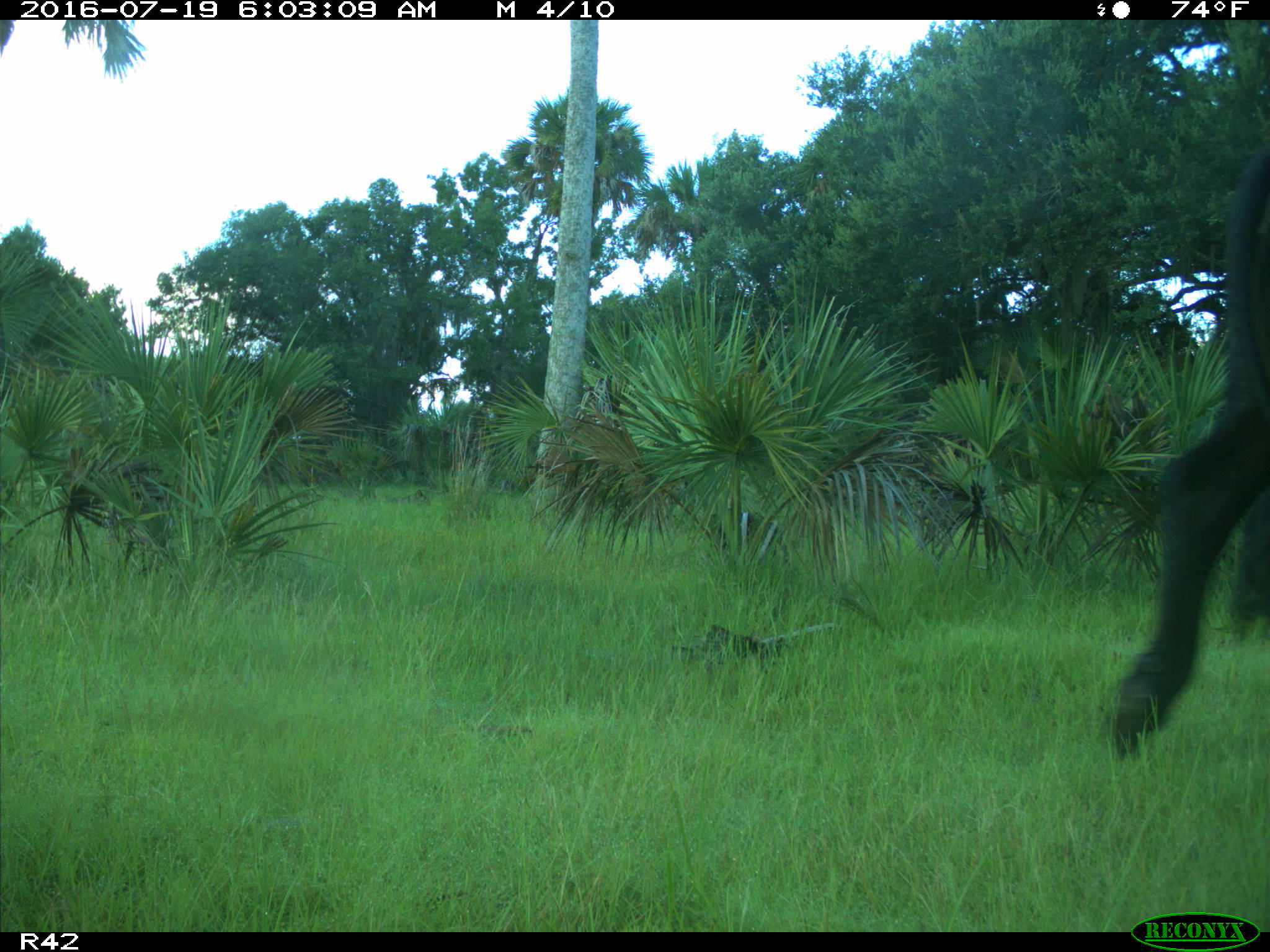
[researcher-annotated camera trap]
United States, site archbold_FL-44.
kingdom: Animalia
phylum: Chordata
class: Mammalia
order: Artiodactyla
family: Bovidae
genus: Bos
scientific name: Bos taurus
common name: domestic cow